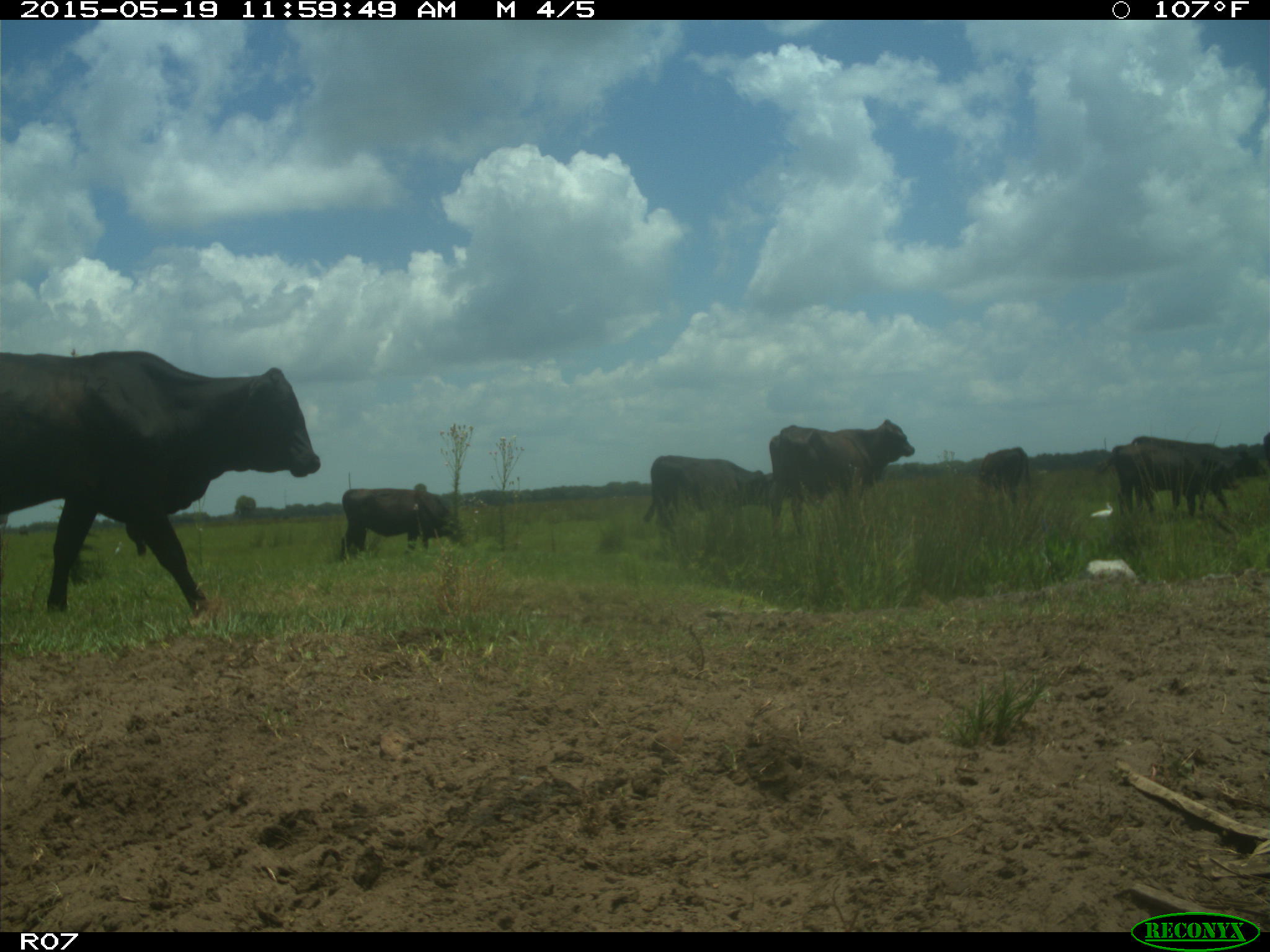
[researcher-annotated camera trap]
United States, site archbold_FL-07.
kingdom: Animalia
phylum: Chordata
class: Mammalia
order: Artiodactyla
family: Bovidae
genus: Bos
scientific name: Bos taurus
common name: domestic cow